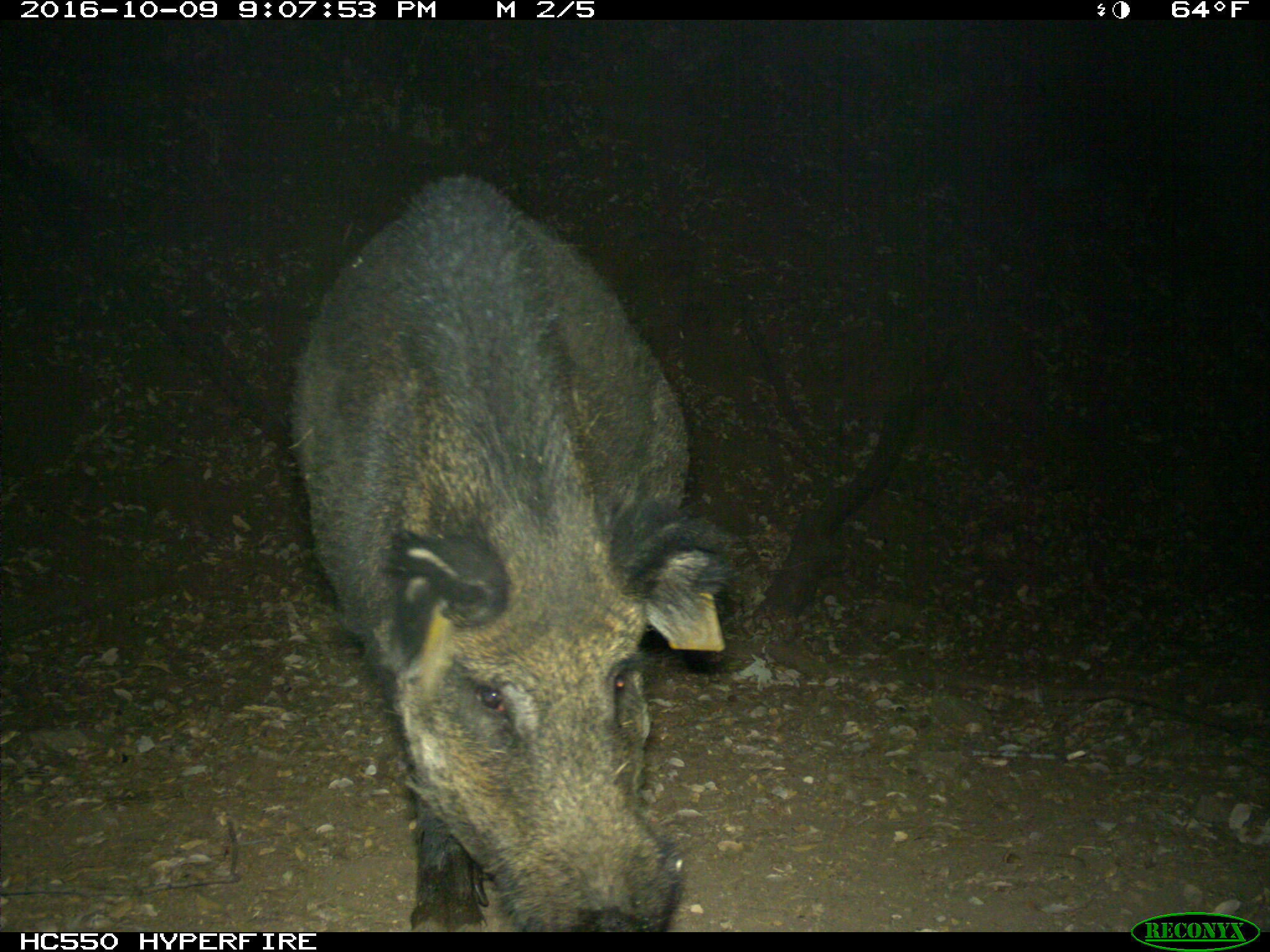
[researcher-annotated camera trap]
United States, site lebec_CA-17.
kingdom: Animalia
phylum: Chordata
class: Mammalia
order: Artiodactyla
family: Suidae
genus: Sus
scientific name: Sus scrofa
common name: wild boar